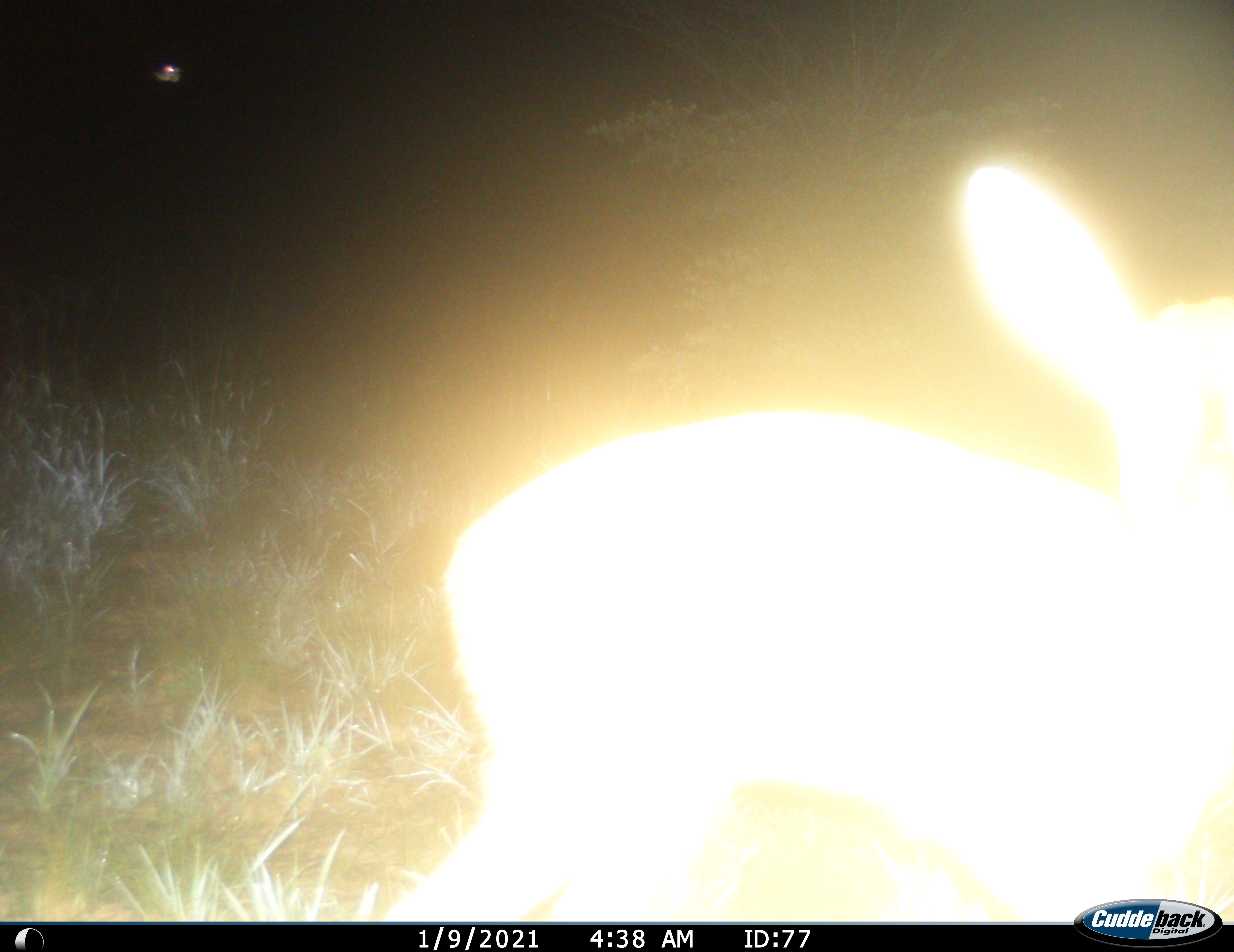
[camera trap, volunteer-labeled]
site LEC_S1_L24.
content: unidentified animal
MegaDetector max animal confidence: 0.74